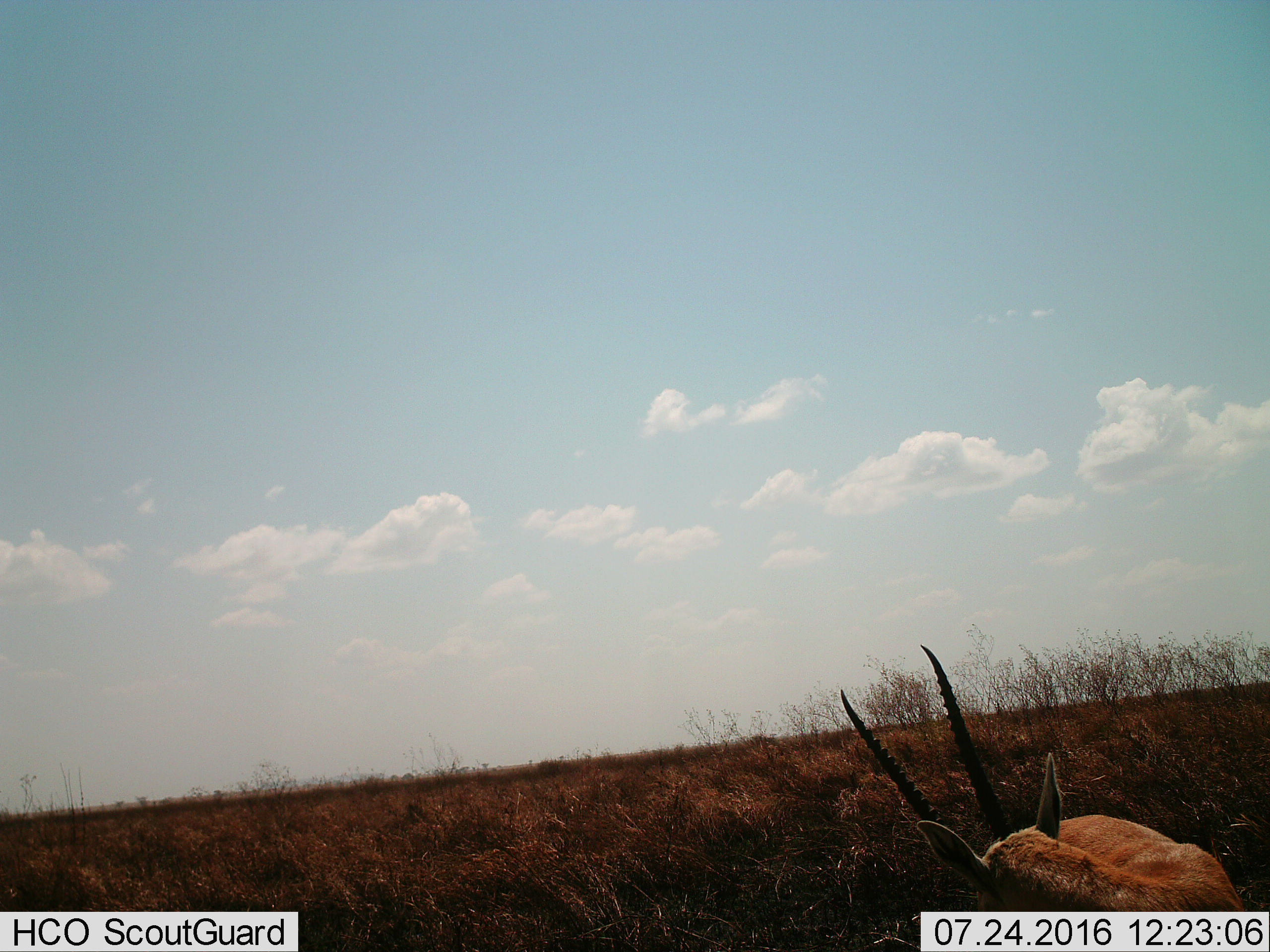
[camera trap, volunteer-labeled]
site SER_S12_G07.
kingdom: Animalia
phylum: Chordata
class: Mammalia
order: Artiodactyla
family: Bovidae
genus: Eudorcas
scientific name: Eudorcas thomsonii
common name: thomson's gazelle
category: gazellethomsons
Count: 1.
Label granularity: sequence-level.